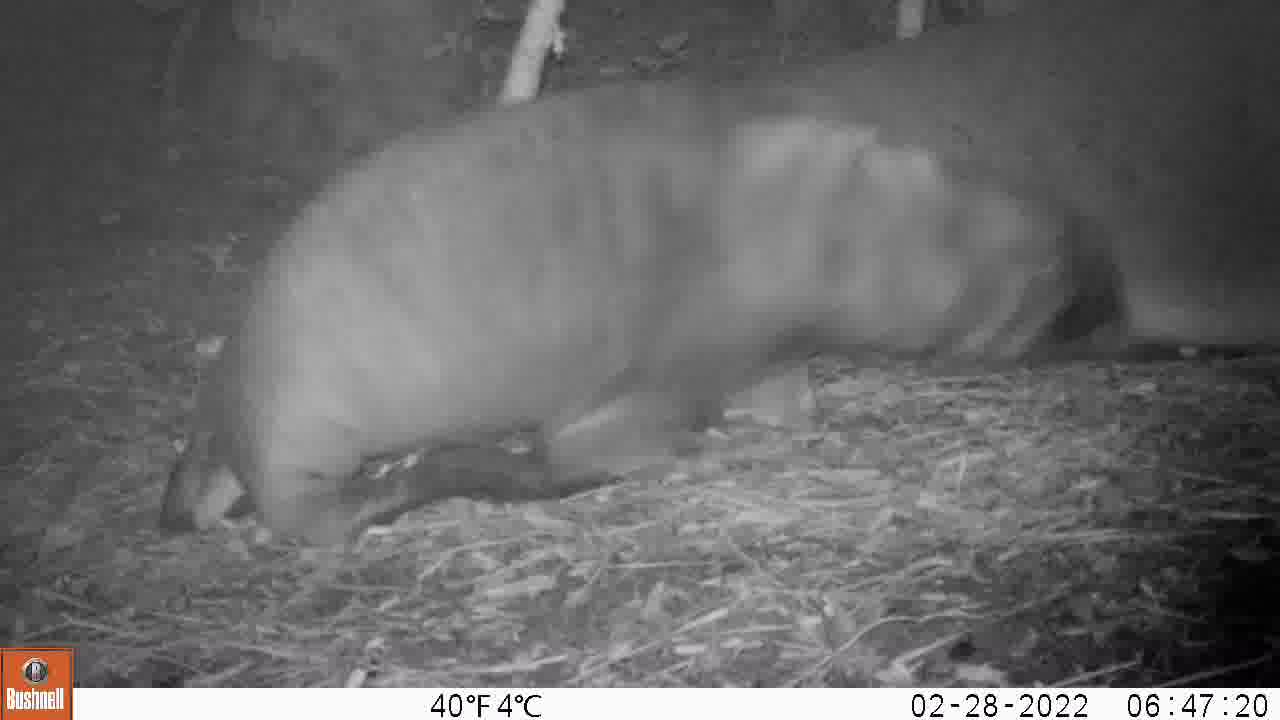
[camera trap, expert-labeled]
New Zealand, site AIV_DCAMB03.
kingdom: Animalia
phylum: Chordata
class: Mammalia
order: Carnivora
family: Otariidae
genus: Phocarctos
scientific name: Phocarctos hookeri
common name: new zealand sea lion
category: sealion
Sealion (new zealand sea lion) (Phocarctos hookeri).